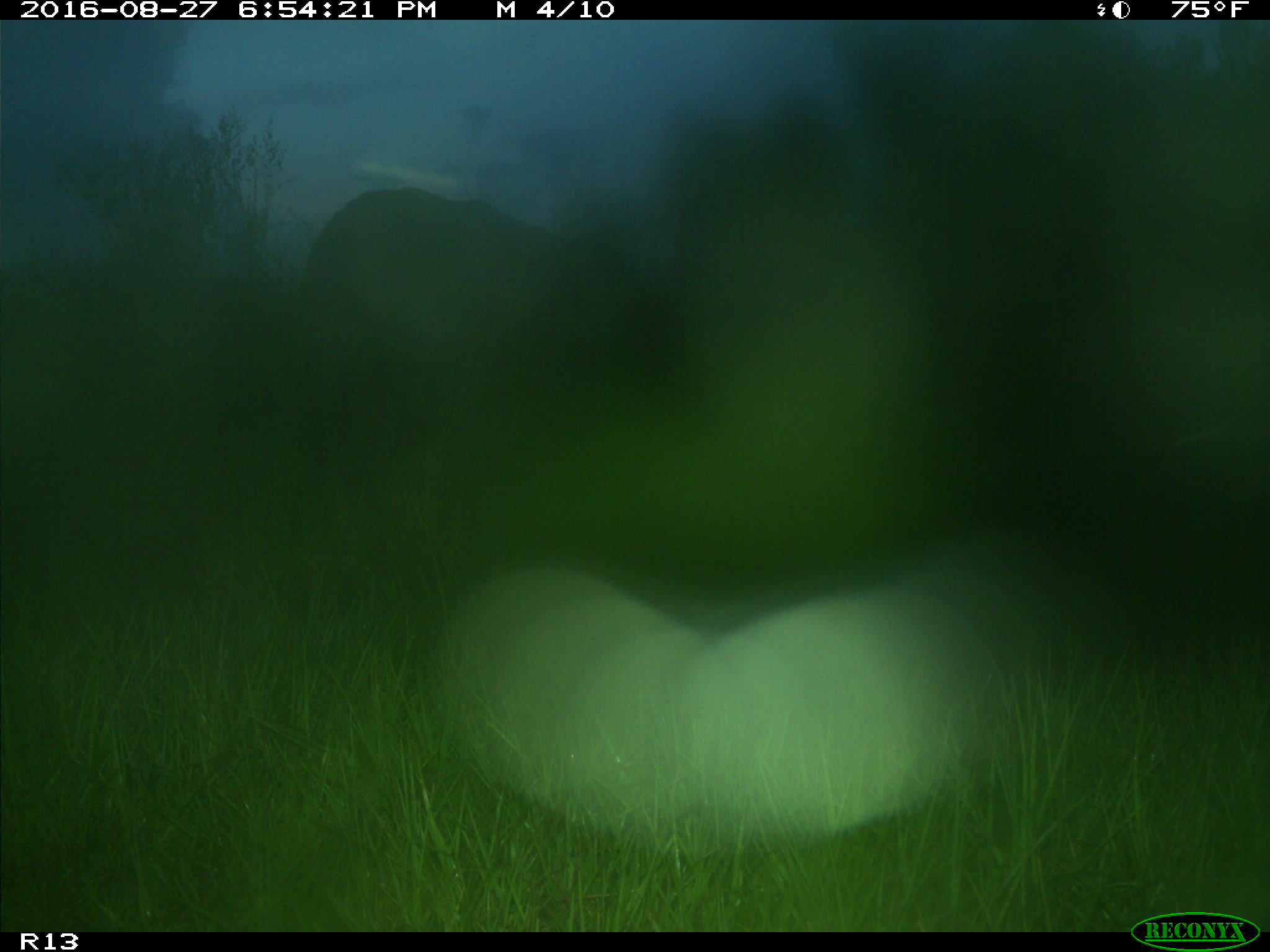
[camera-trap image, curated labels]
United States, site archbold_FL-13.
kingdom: Animalia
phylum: Chordata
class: Mammalia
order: Artiodactyla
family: Bovidae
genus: Bos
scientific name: Bos taurus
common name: domestic cow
Bos taurus (domestic cow).